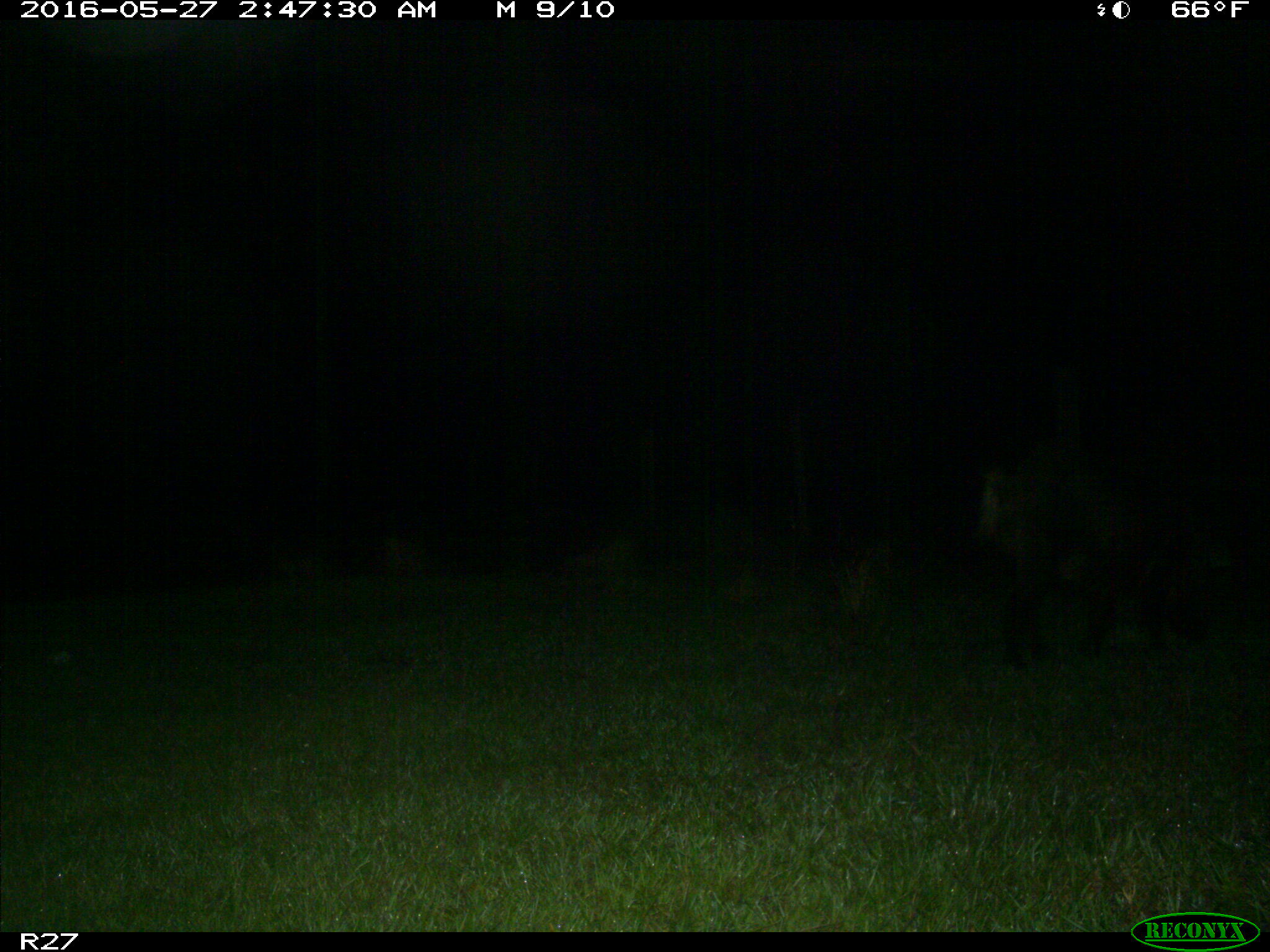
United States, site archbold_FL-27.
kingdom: Animalia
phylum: Chordata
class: Mammalia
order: Artiodactyla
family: Suidae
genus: Sus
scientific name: Sus scrofa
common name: wild boar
Sus scrofa (wild boar).